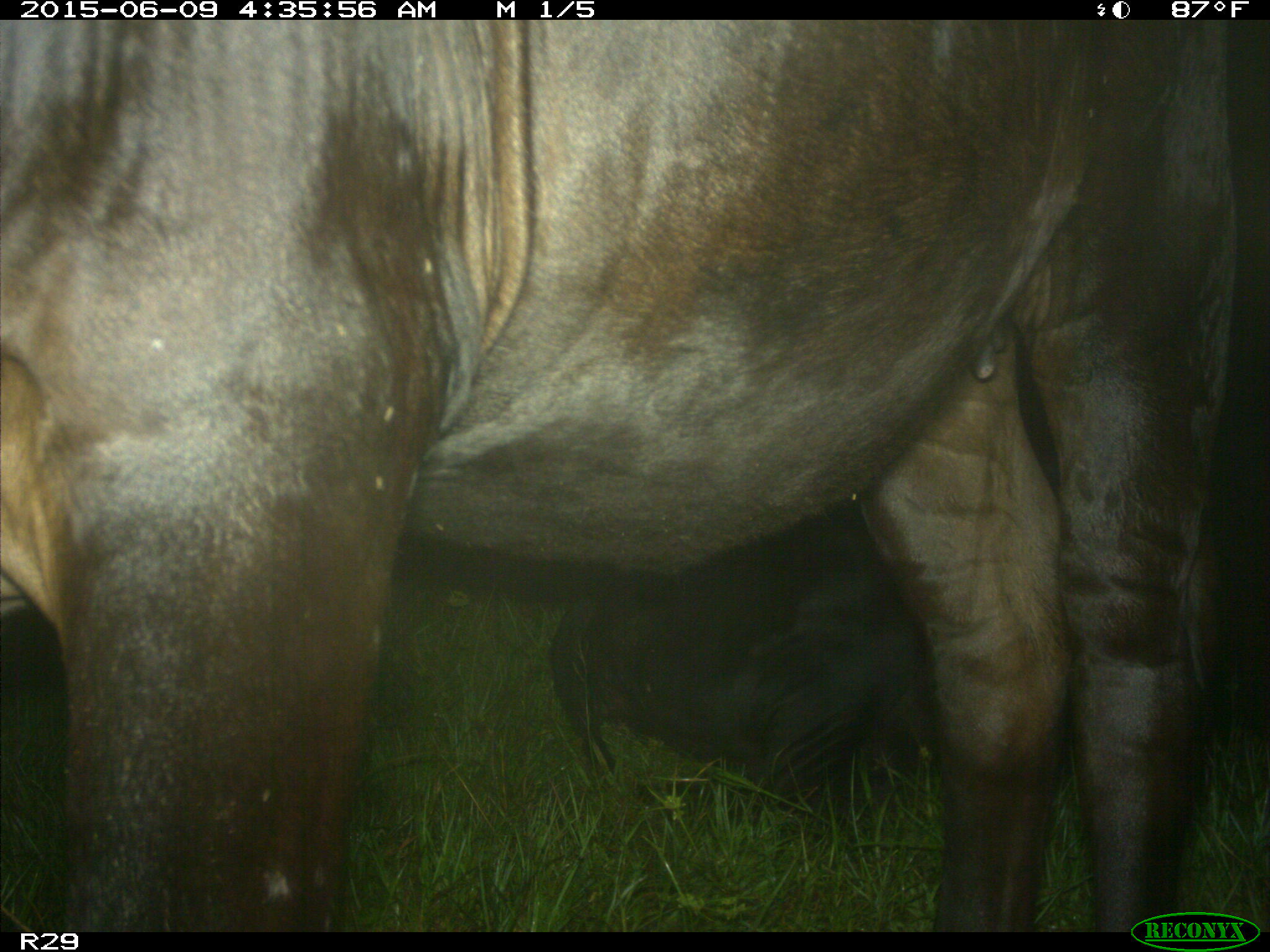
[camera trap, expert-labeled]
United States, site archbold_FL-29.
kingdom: Animalia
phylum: Chordata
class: Mammalia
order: Artiodactyla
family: Bovidae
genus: Bos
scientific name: Bos taurus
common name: domestic cow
Bos taurus (domestic cow).